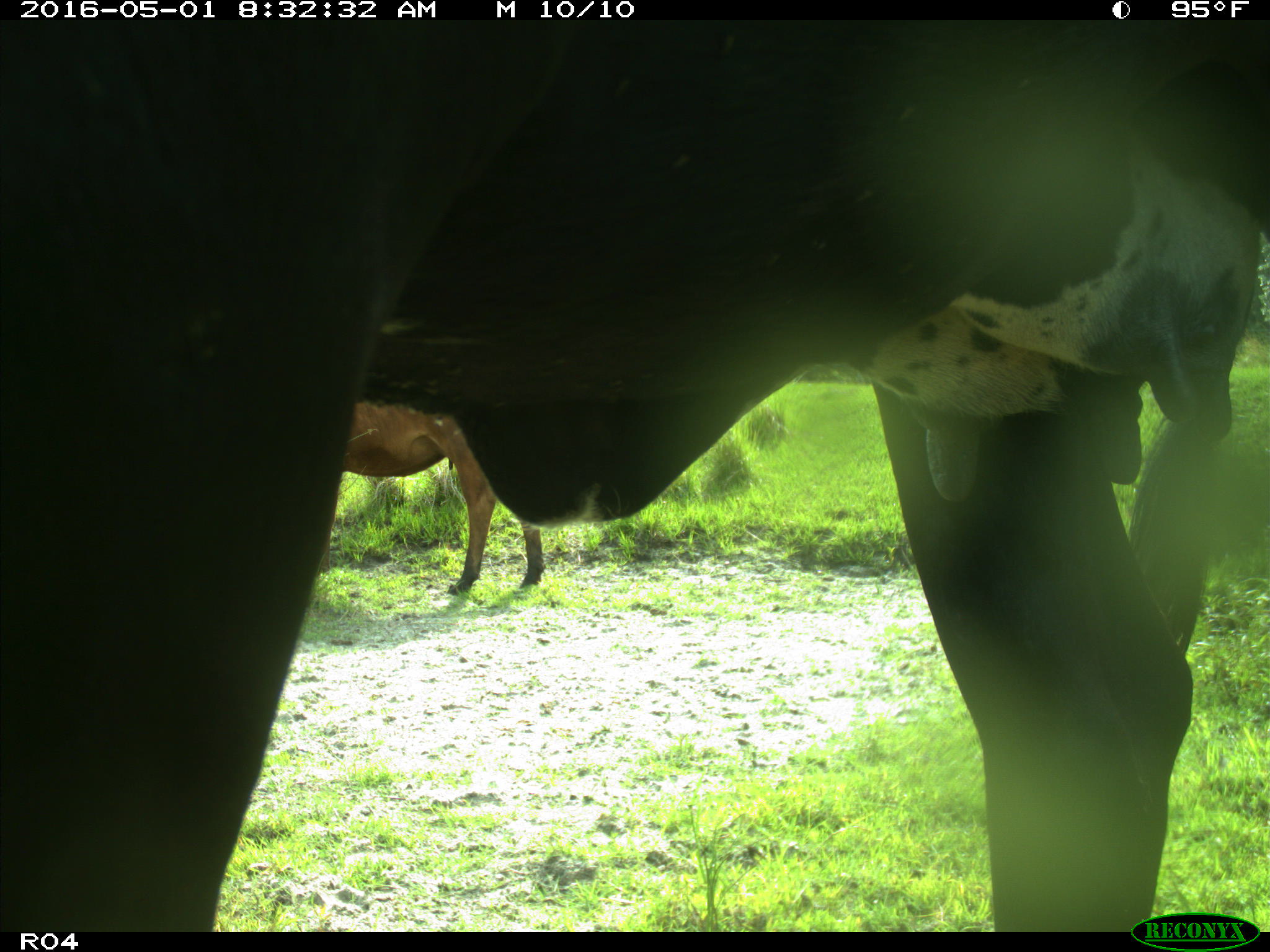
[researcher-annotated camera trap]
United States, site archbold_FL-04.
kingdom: Animalia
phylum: Chordata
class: Mammalia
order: Artiodactyla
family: Bovidae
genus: Bos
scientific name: Bos taurus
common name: domestic cow